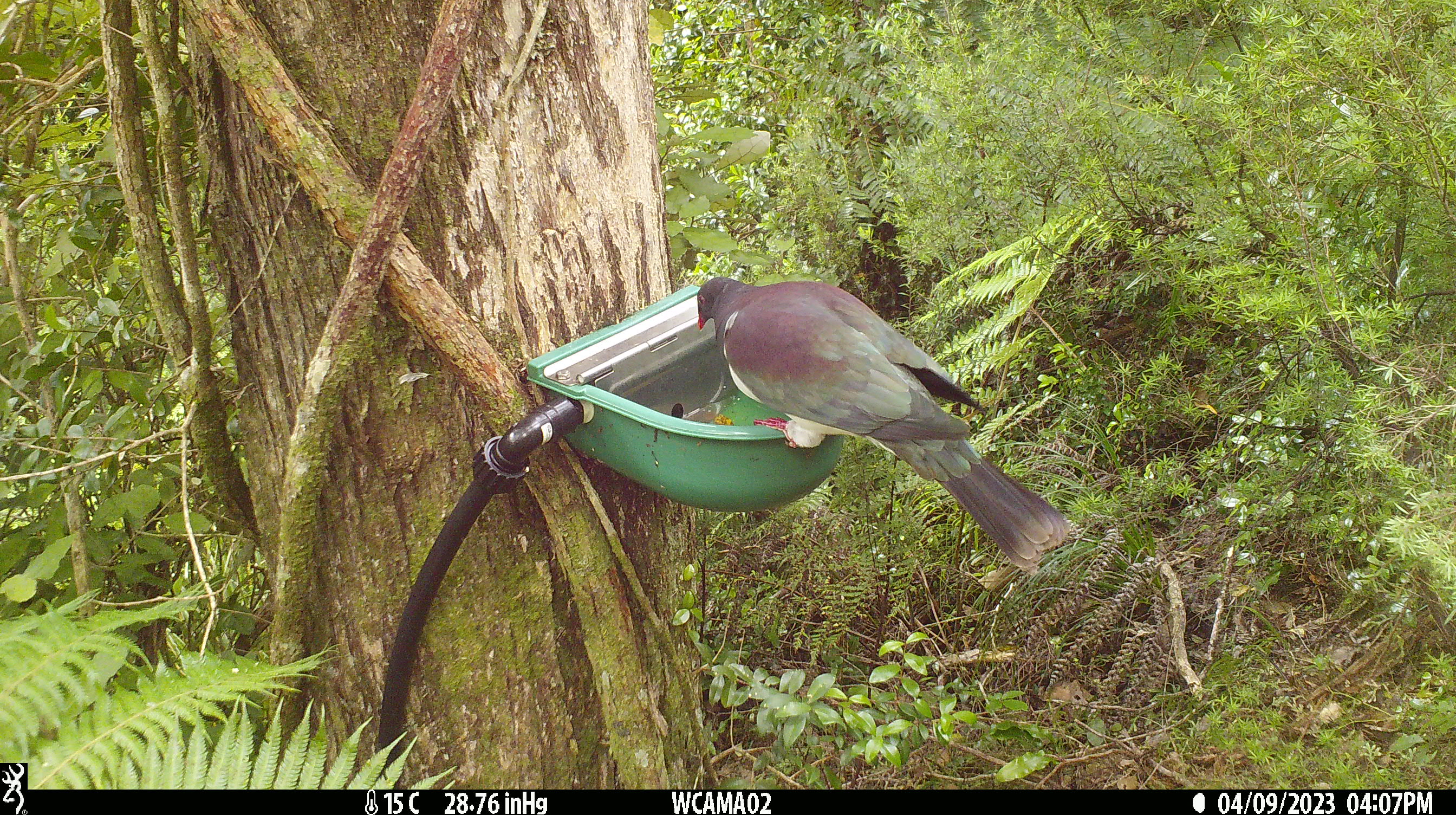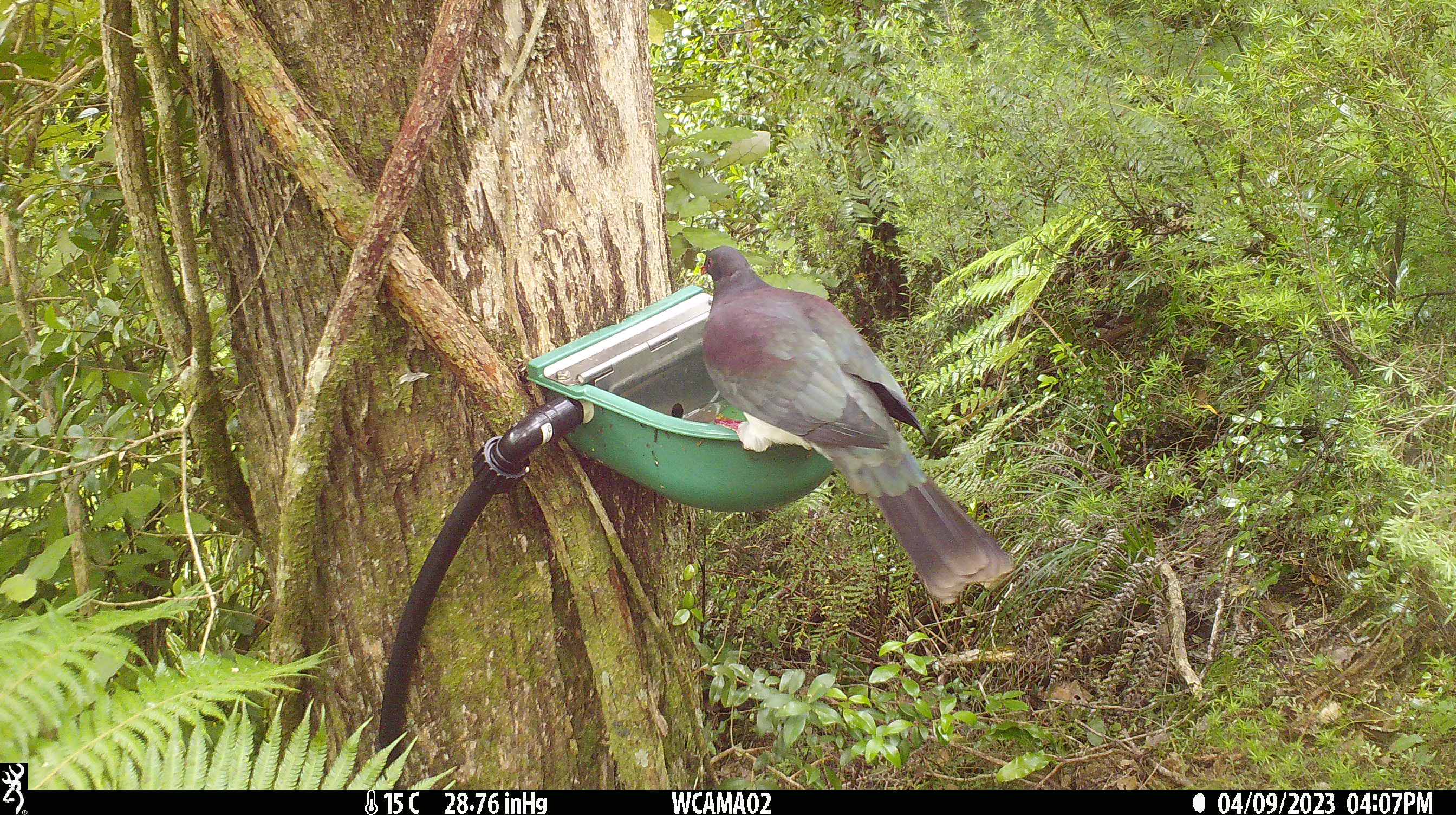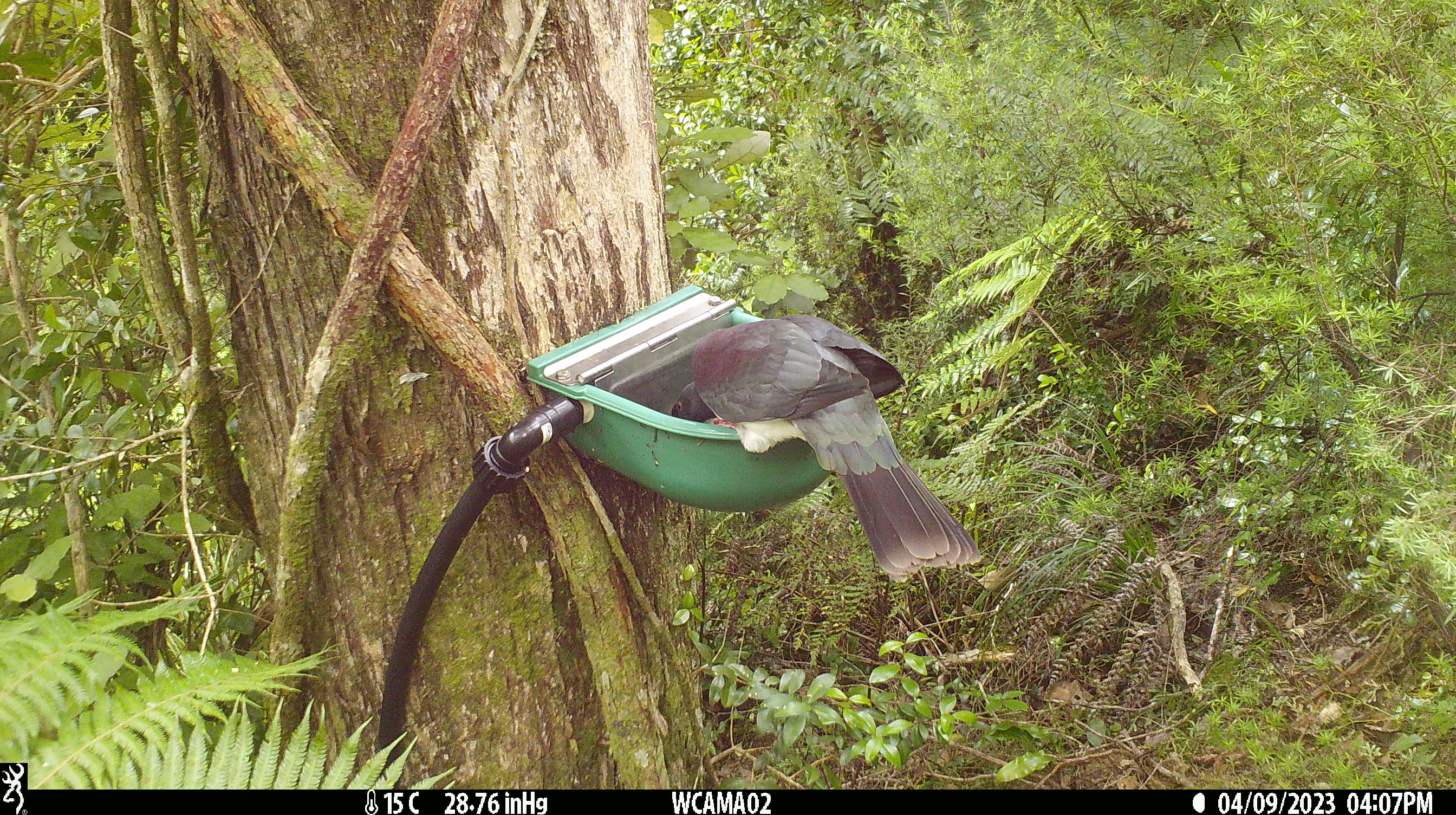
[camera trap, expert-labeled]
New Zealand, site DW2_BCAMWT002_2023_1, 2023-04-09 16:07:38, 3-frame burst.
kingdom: Animalia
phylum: Chordata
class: Aves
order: Columbiformes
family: Columbidae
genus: Hemiphaga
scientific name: Hemiphaga novaeseelandiae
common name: new zealand pigeon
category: kereru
Kereru (new zealand pigeon) (Hemiphaga novaeseelandiae).